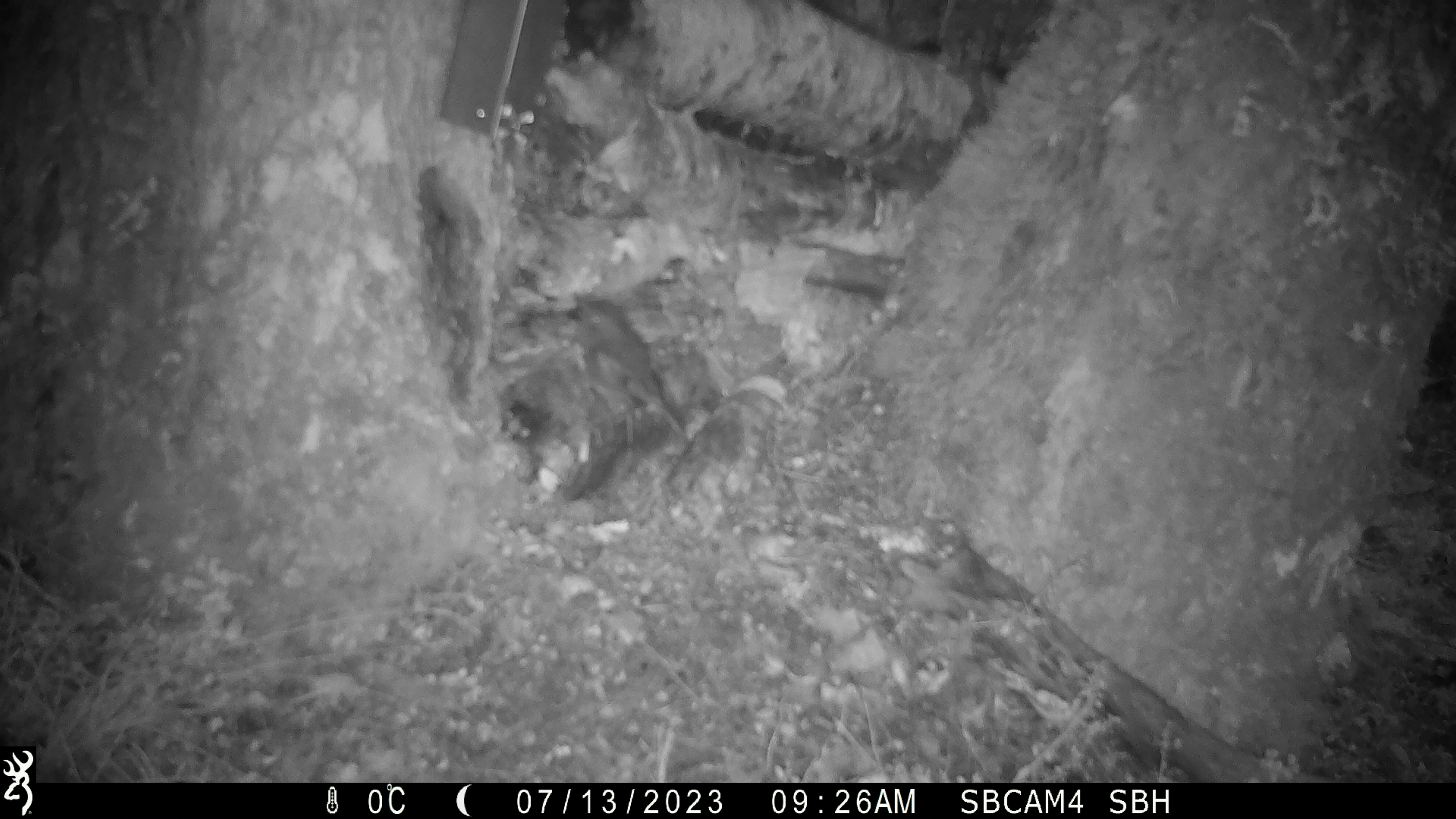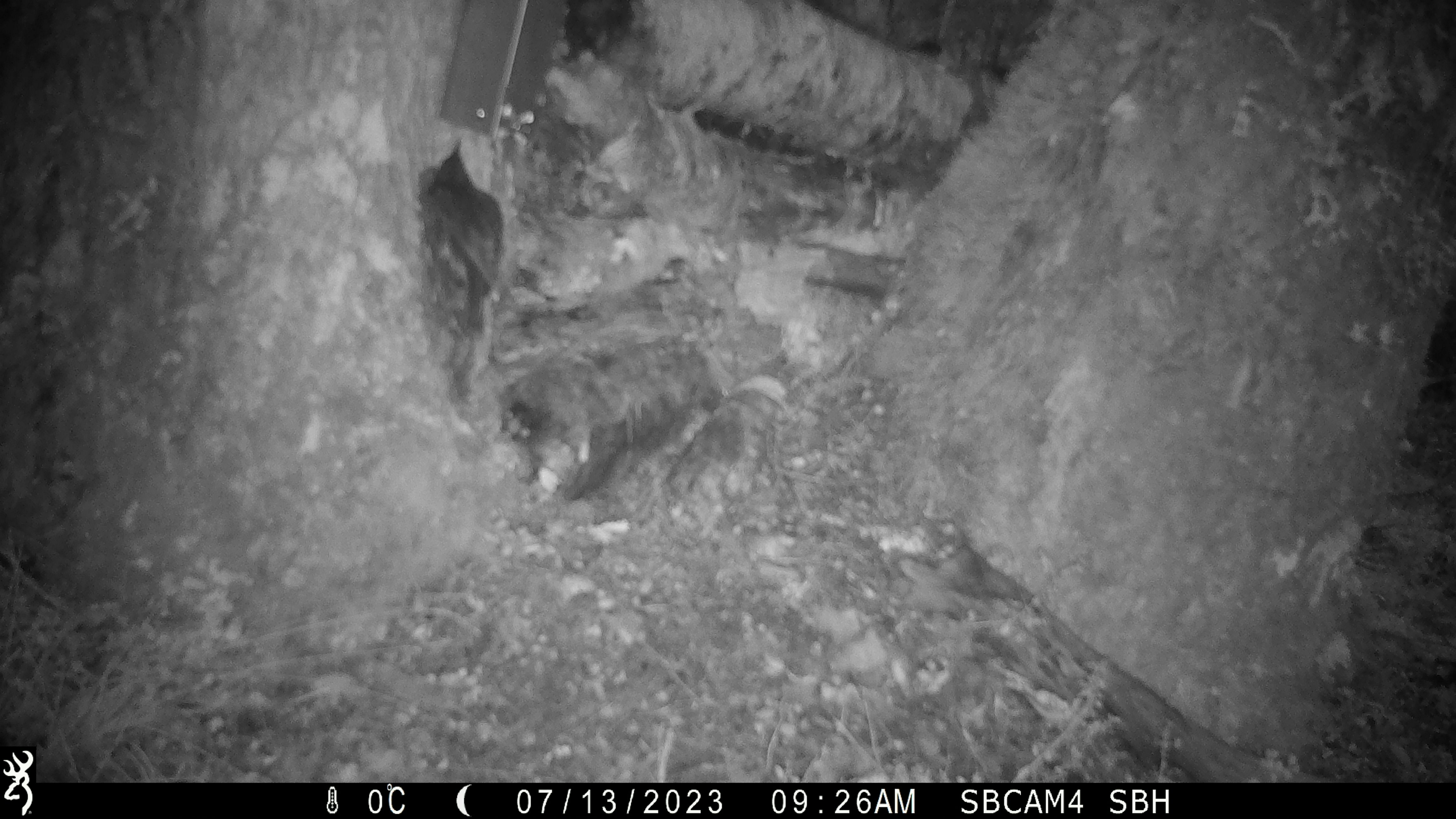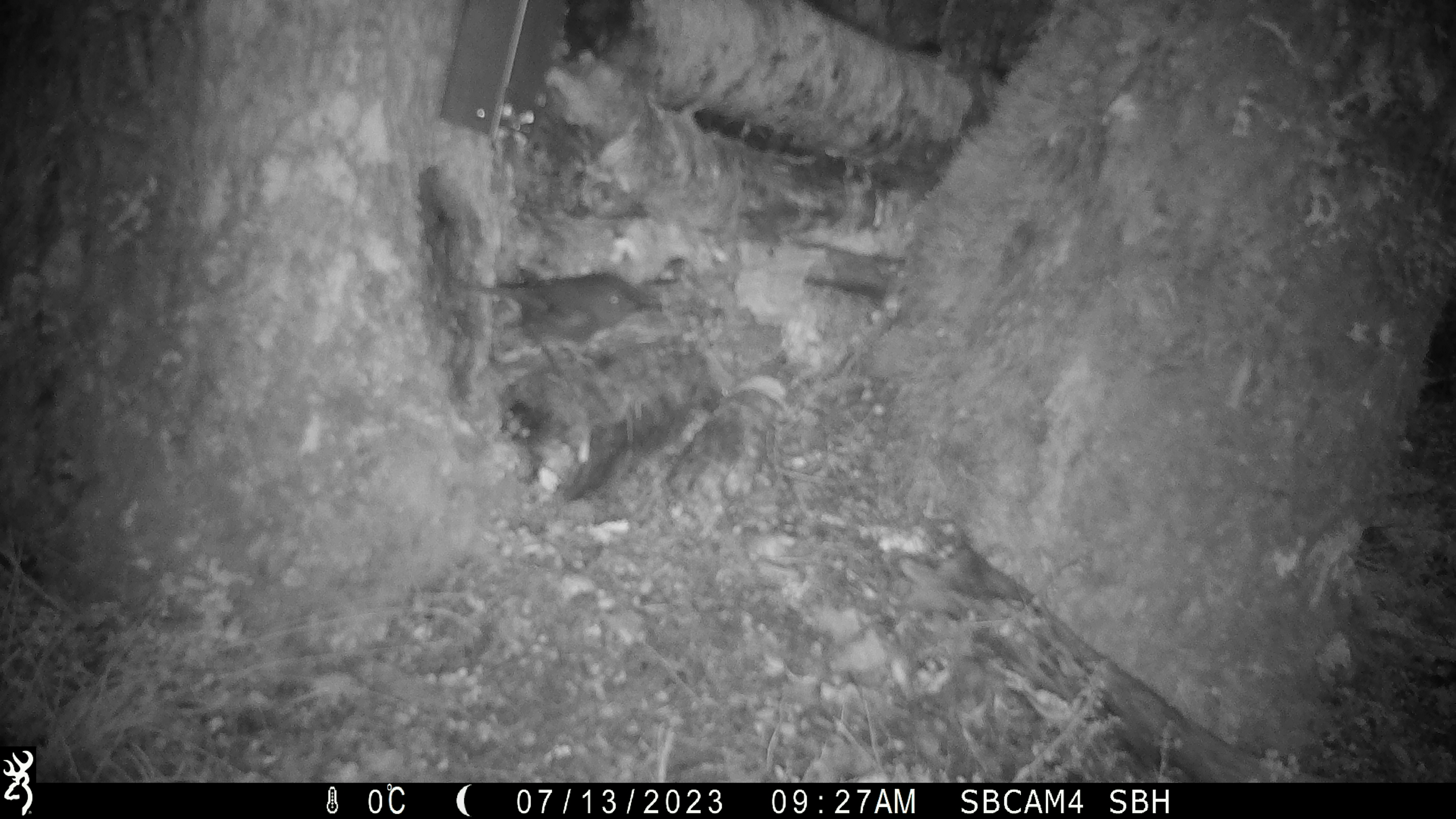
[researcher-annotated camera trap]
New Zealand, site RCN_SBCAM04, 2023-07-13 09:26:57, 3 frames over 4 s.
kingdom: Animalia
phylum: Chordata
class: Aves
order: Passeriformes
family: Petroicidae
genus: Petroica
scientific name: Petroica australis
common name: new zealand robin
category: robin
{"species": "robin (new zealand robin) (Petroica australis)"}